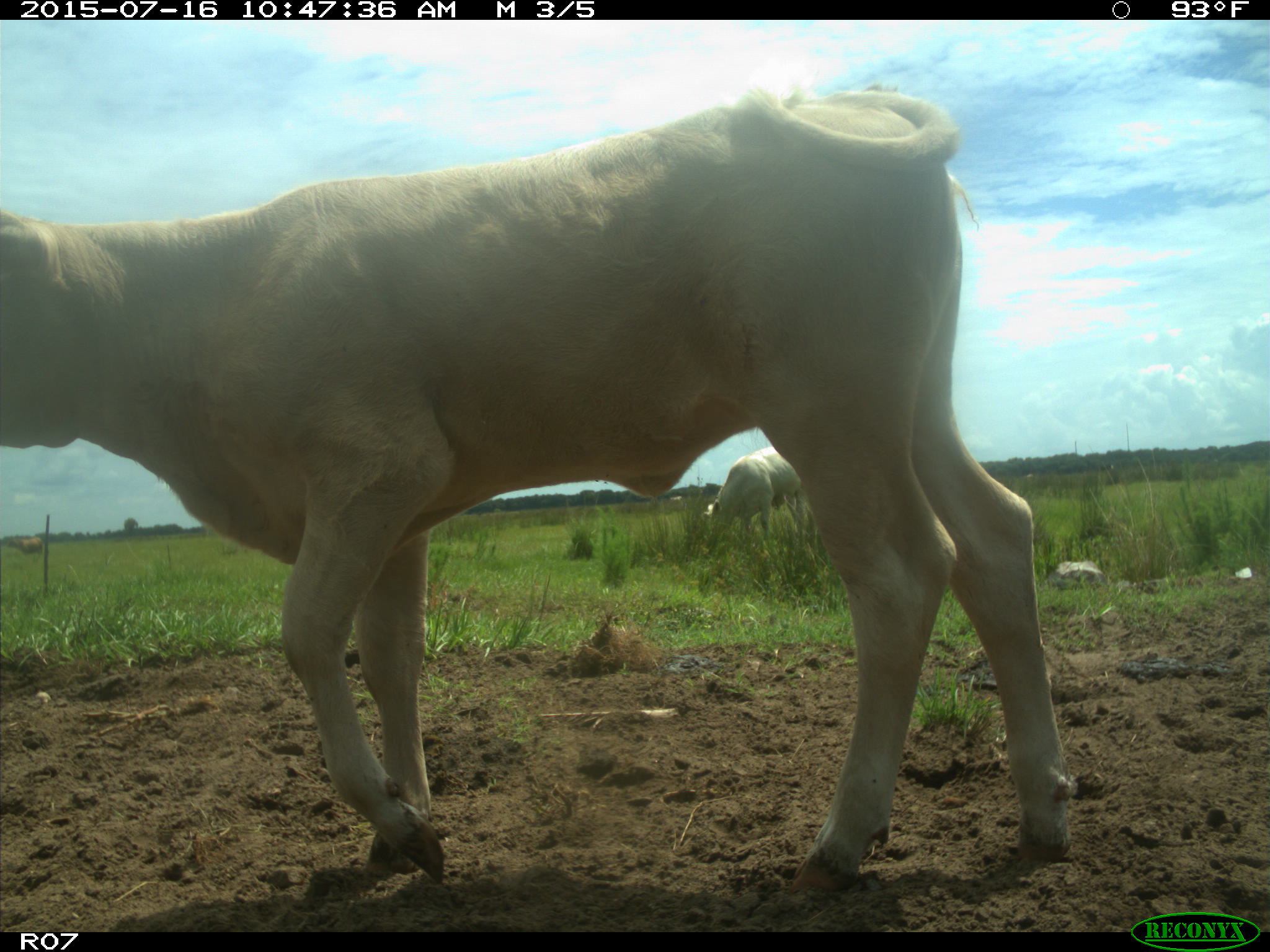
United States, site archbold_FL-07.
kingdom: Animalia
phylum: Chordata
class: Mammalia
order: Artiodactyla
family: Bovidae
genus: Bos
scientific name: Bos taurus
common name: domestic cow